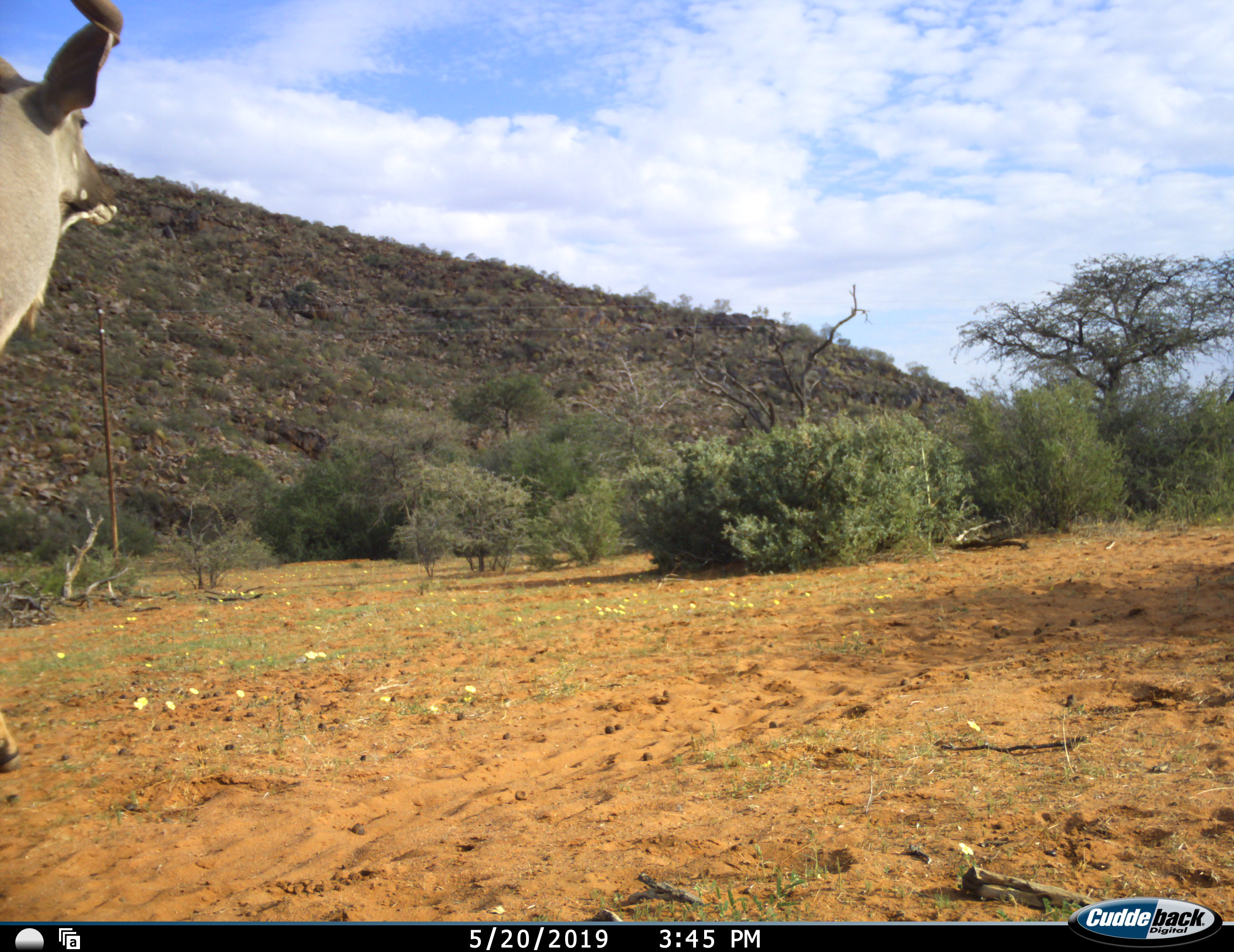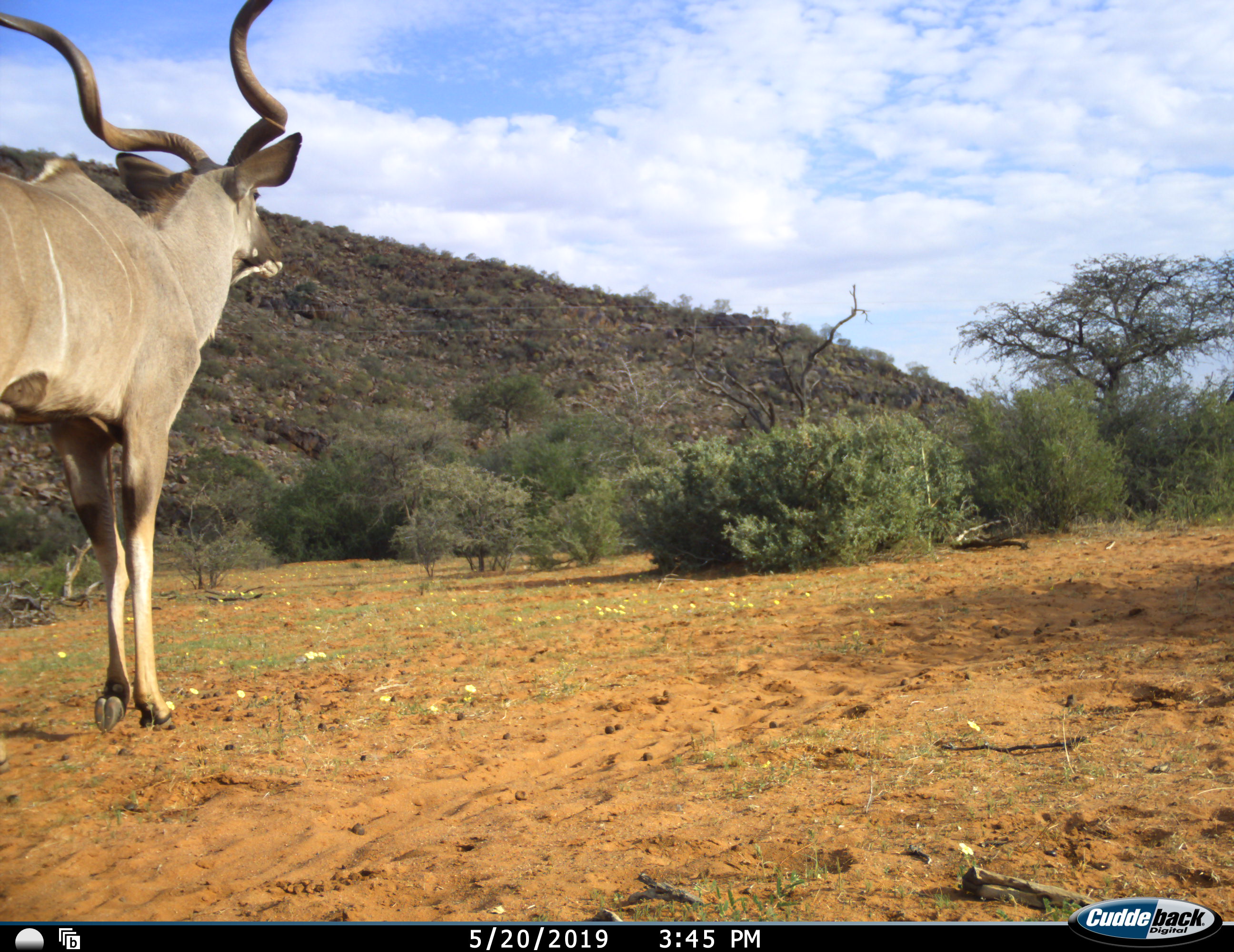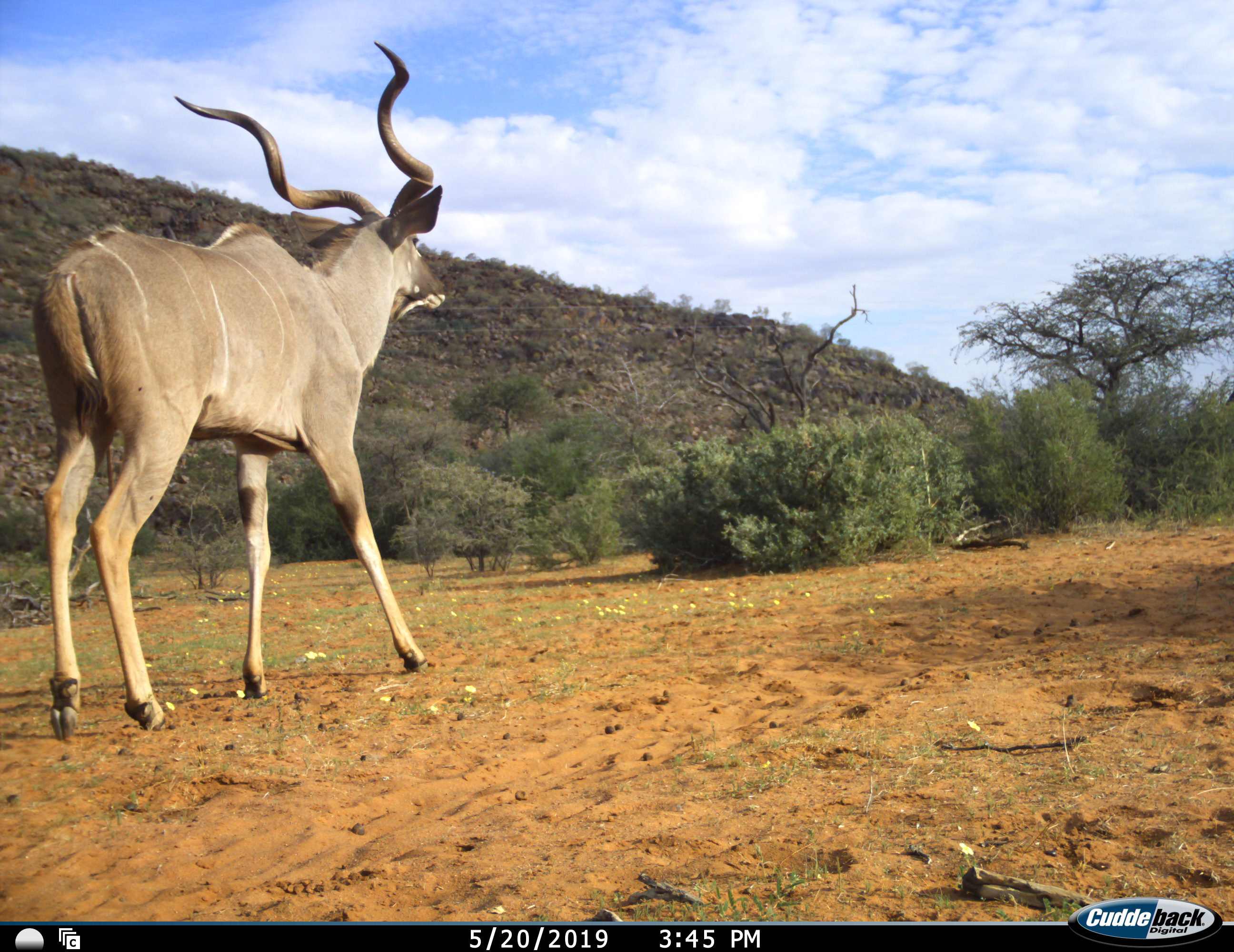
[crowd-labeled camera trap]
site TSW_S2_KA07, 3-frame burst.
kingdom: Animalia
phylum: Chordata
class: Mammalia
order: Artiodactyla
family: Bovidae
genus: Tragelaphus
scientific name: Tragelaphus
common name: kudu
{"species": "kudu (Tragelaphus)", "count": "1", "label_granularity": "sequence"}